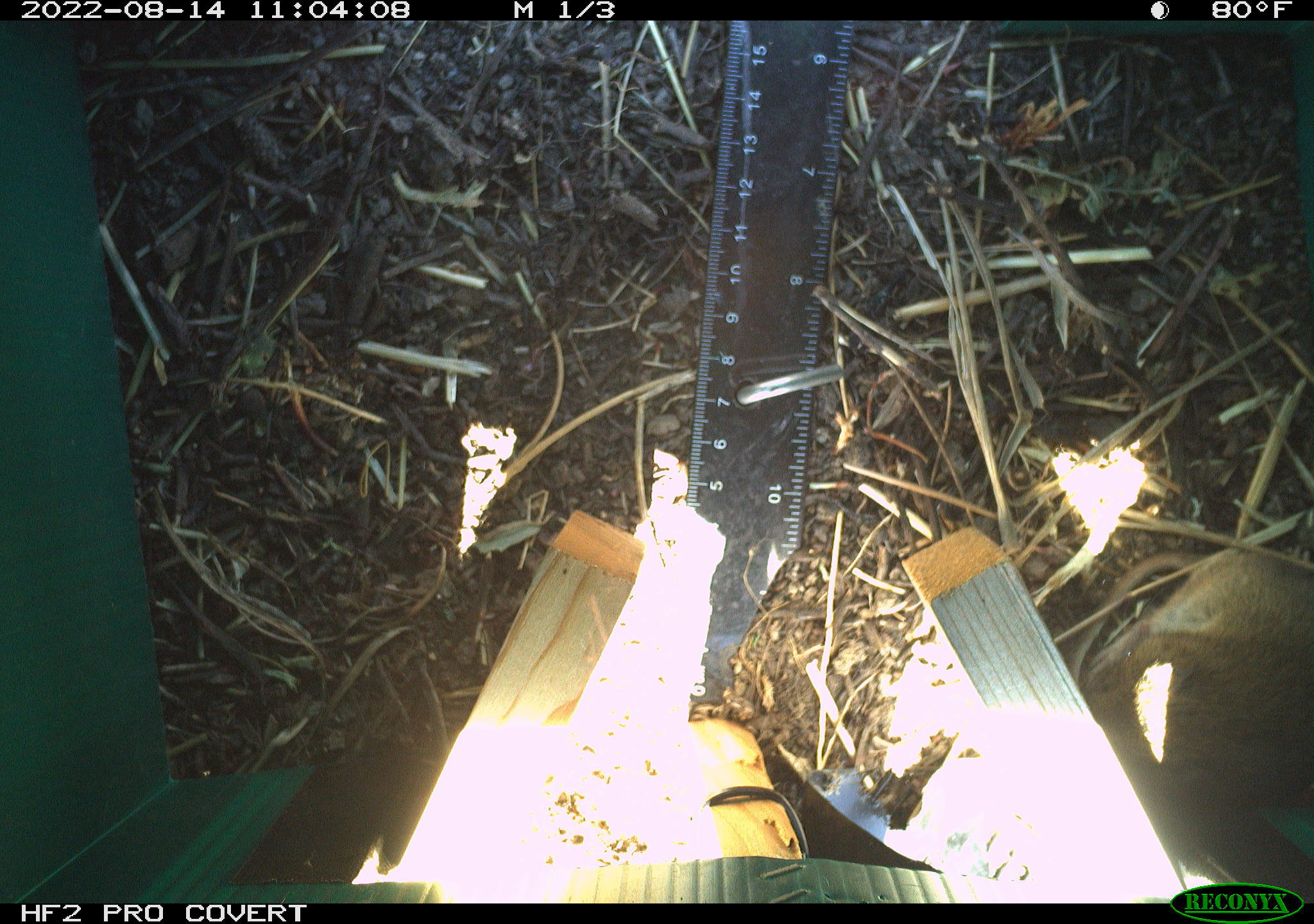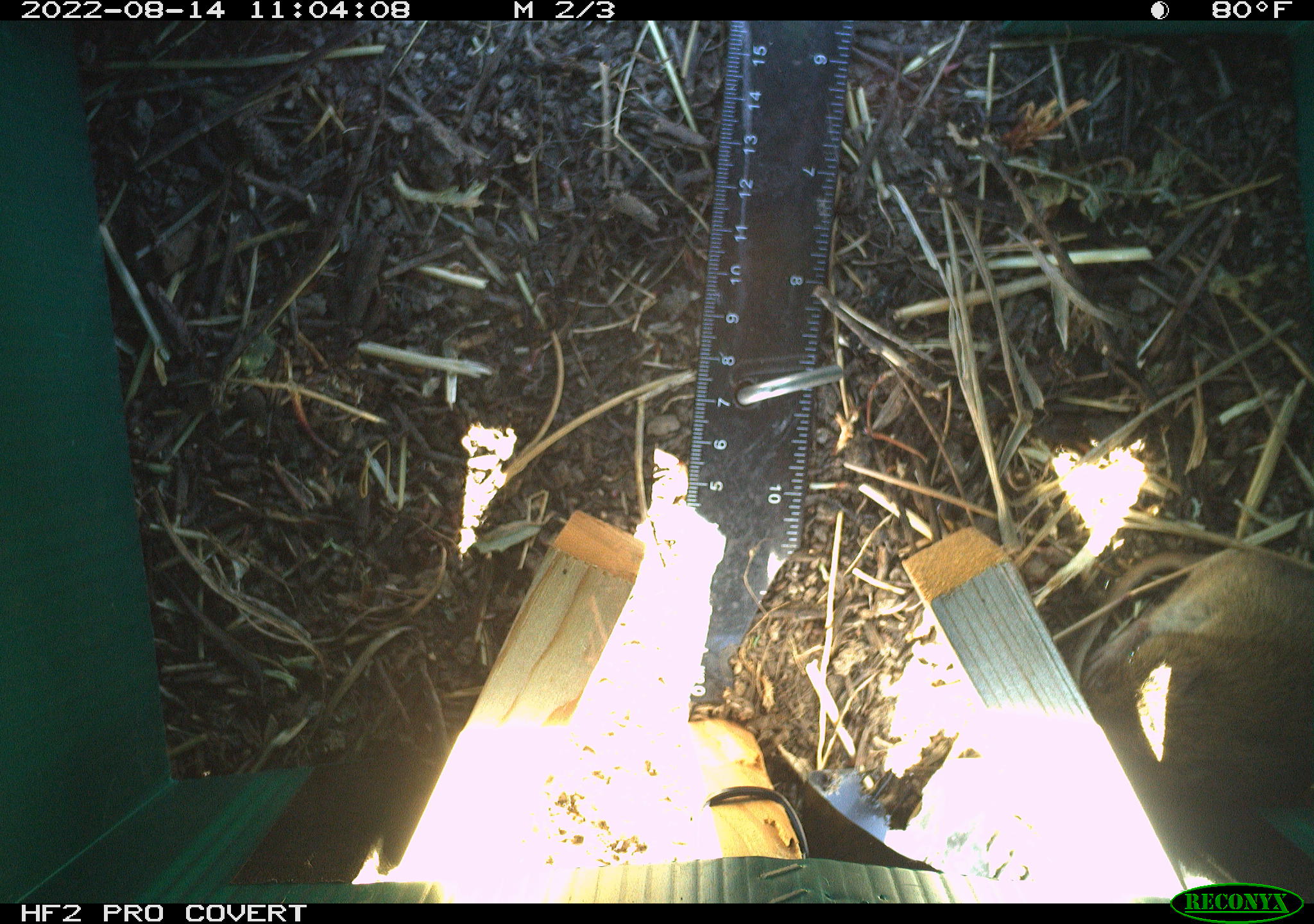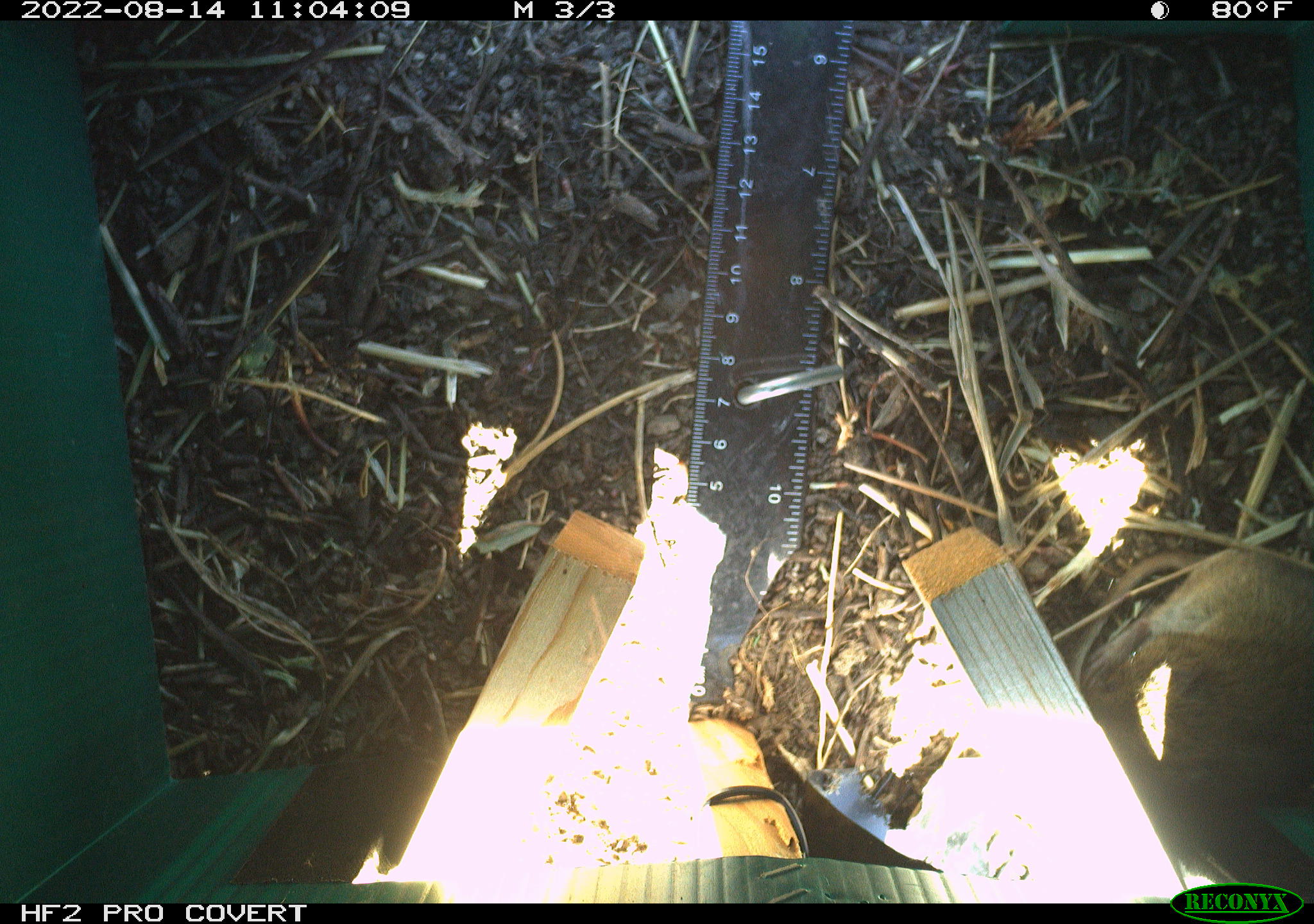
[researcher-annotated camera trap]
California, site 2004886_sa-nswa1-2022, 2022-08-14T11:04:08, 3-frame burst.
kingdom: Animalia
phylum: Chordata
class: Mammalia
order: Rodentia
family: Cricetidae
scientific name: Cricetidae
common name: hamsters, voles, lemmings, and allies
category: cricetidae family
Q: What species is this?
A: Cricetidae family (hamsters, voles, lemmings, and allies) (Cricetidae).